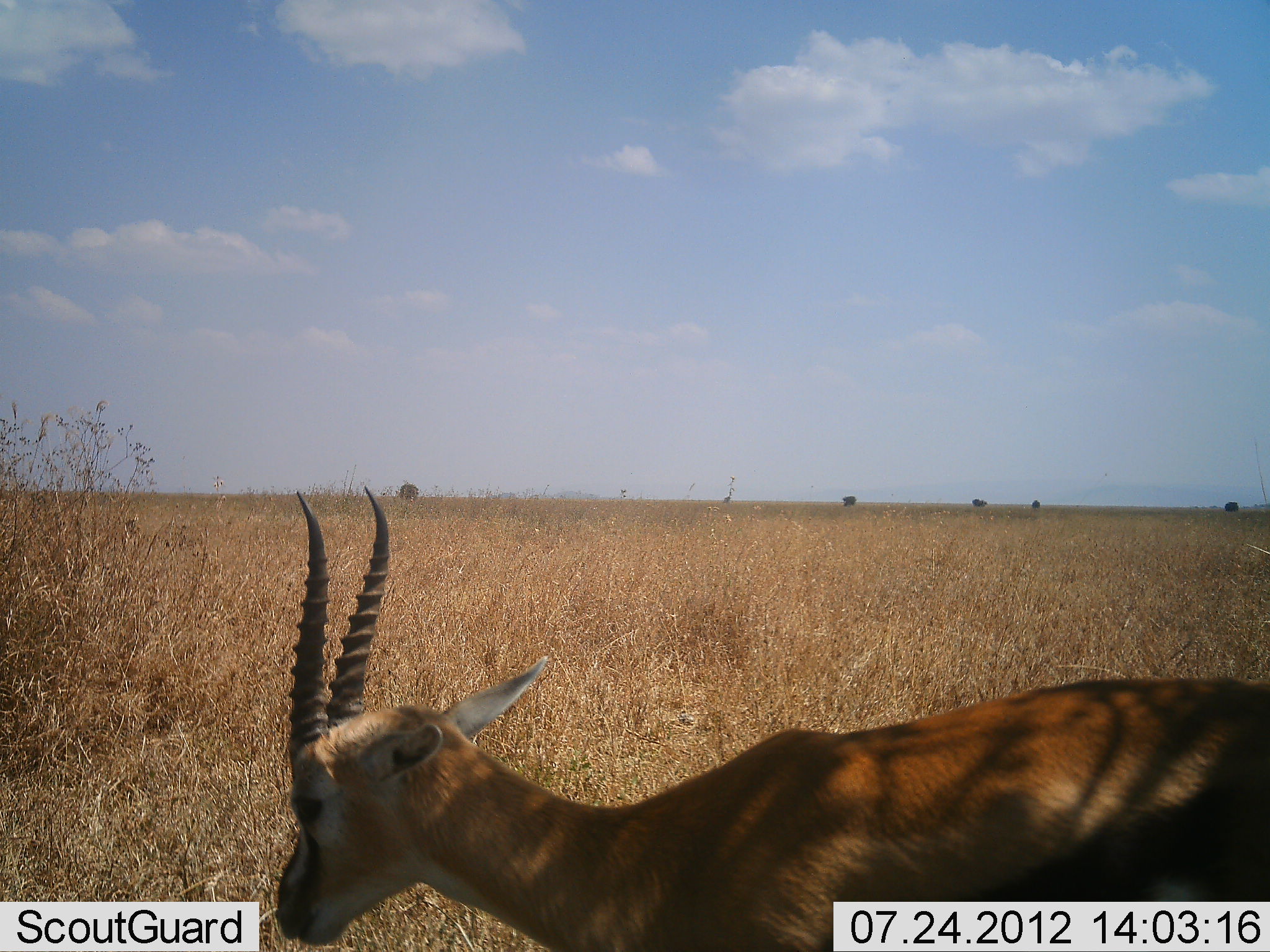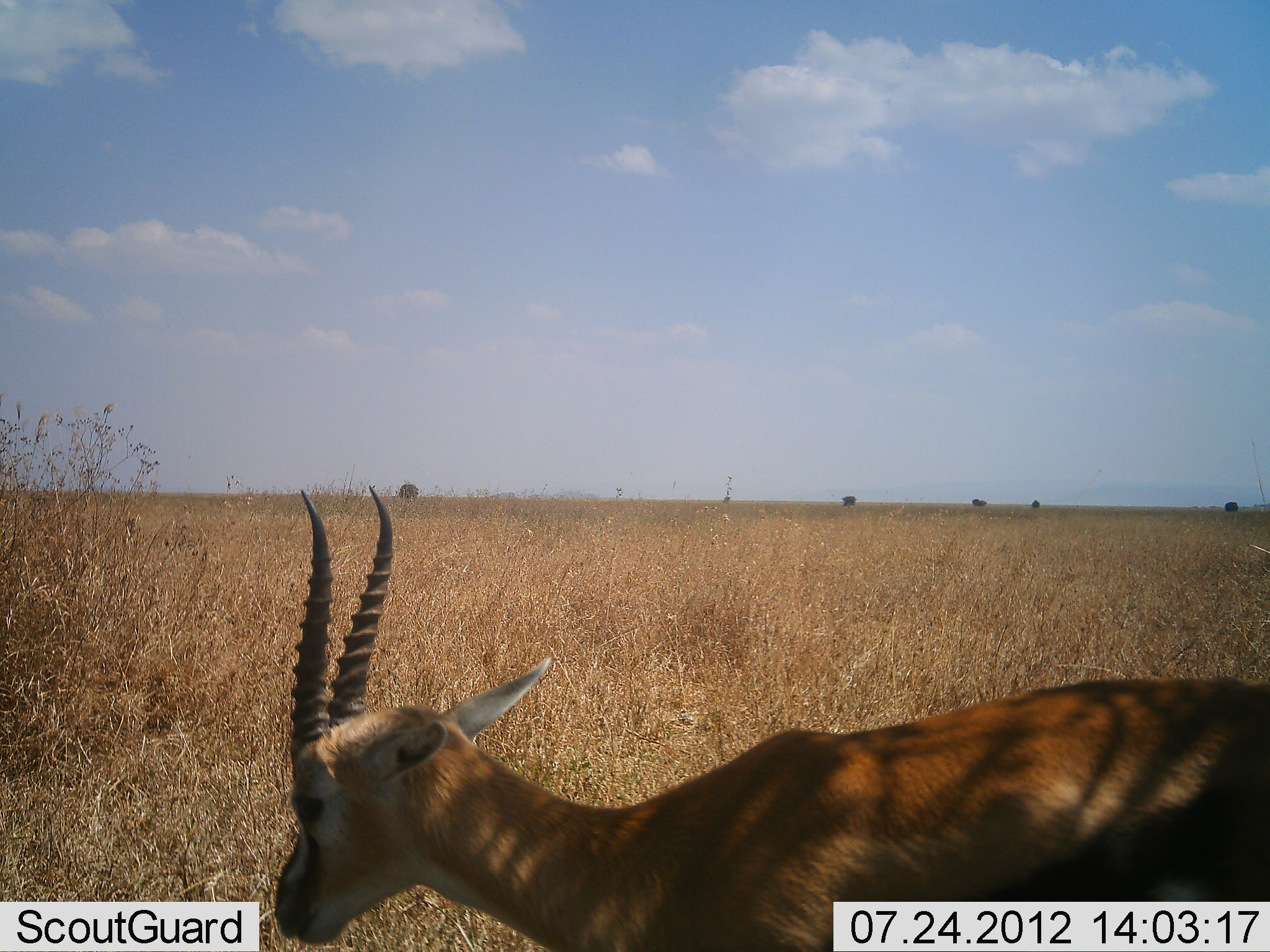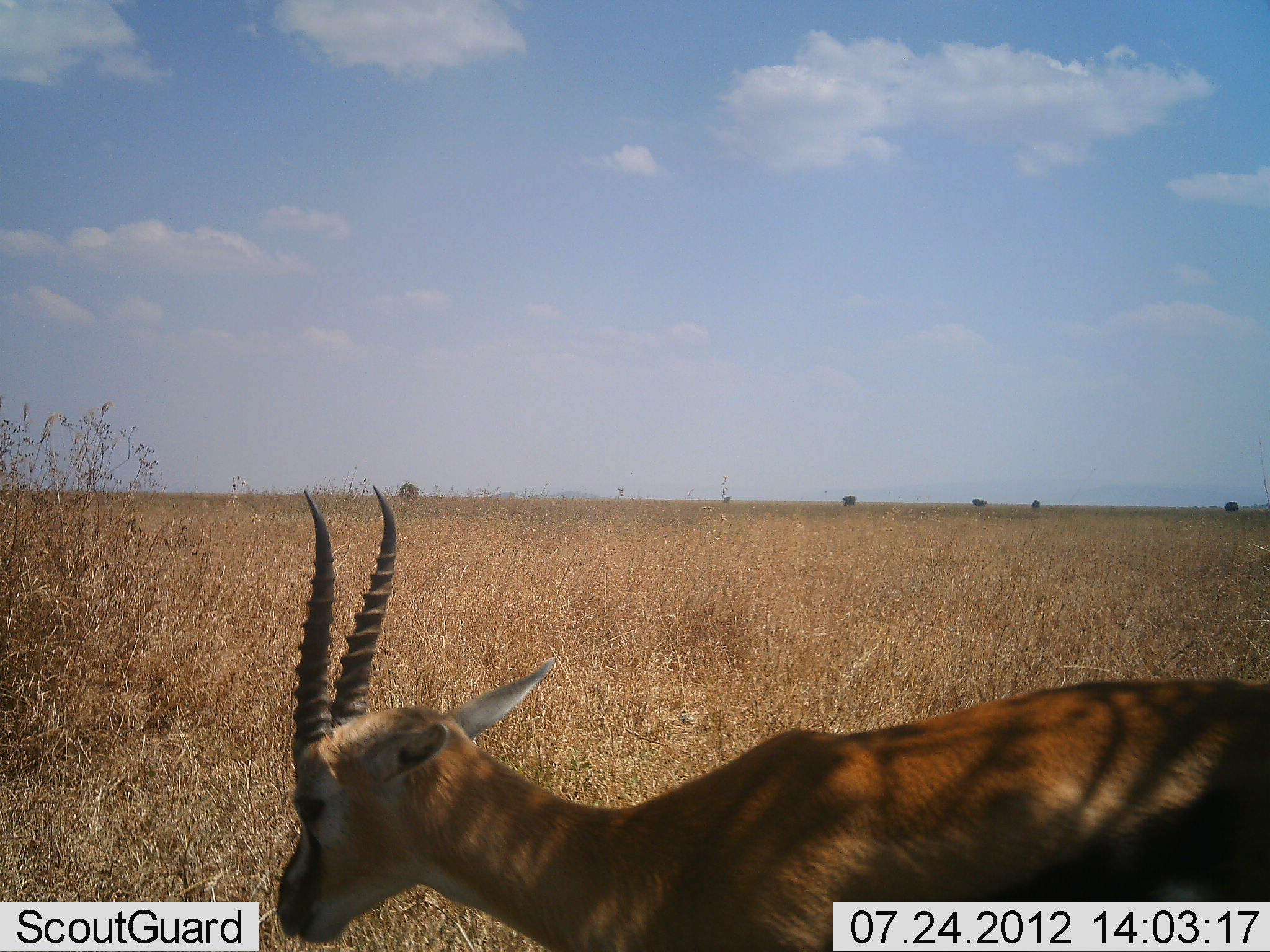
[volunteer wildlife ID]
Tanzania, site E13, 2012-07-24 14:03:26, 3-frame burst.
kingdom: Animalia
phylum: Chordata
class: Mammalia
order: Artiodactyla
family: Bovidae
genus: Eudorcas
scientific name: Eudorcas thomsonii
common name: thomson's gazelle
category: gazellethomsons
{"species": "gazellethomsons (thomson's gazelle) (Eudorcas thomsonii)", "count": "1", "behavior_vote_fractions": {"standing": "90%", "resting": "10%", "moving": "0%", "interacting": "0%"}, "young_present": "0%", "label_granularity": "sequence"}